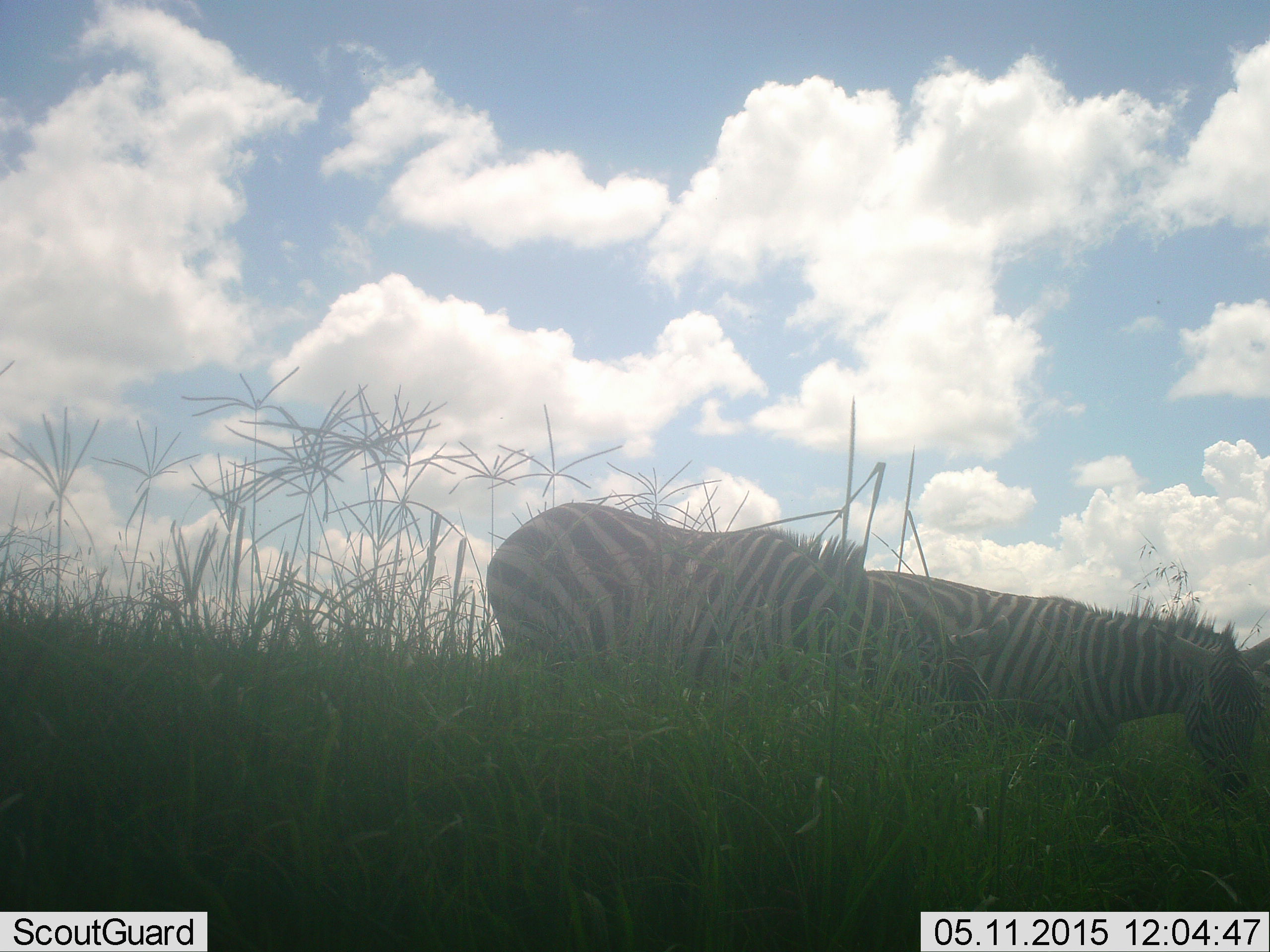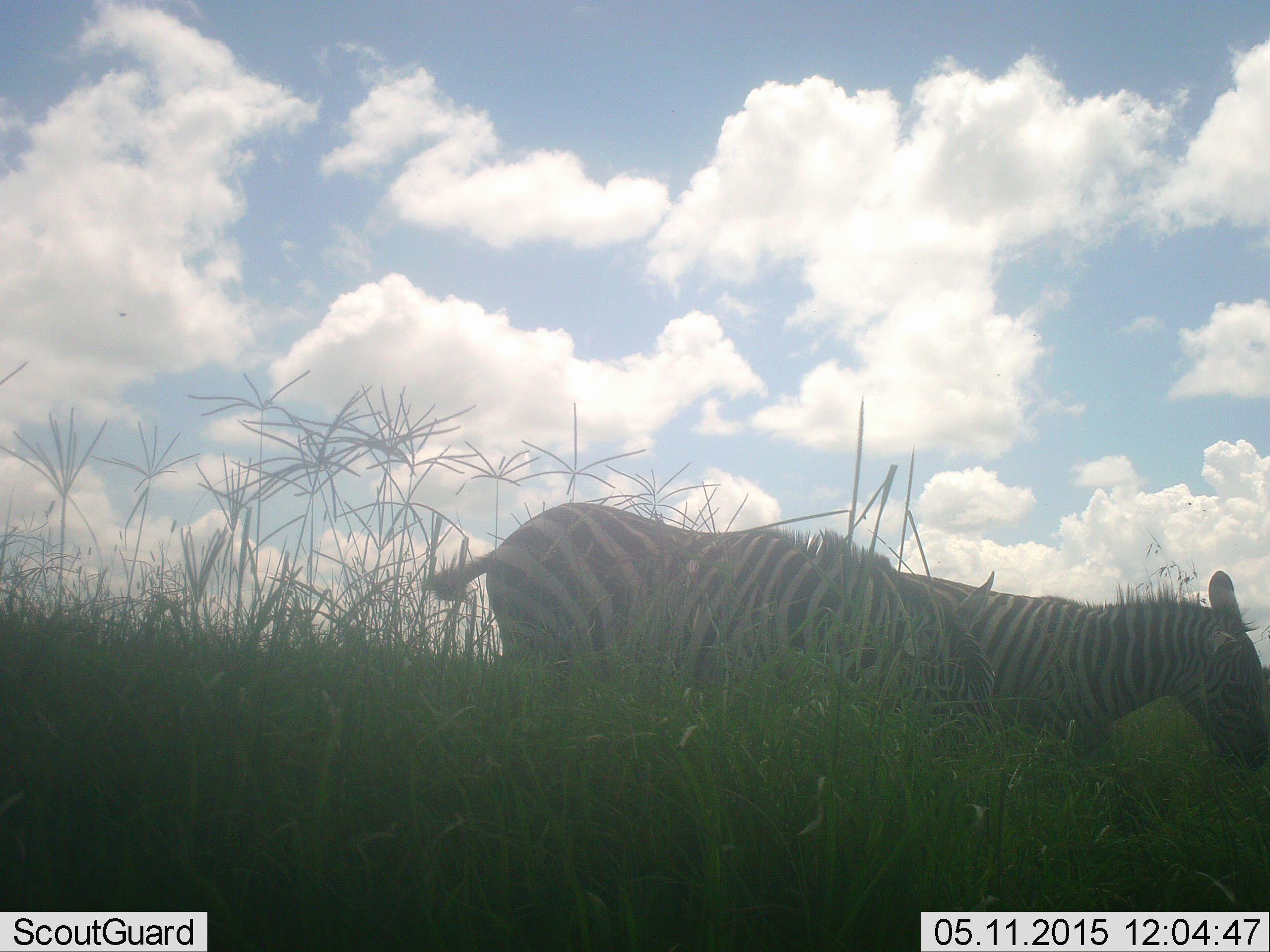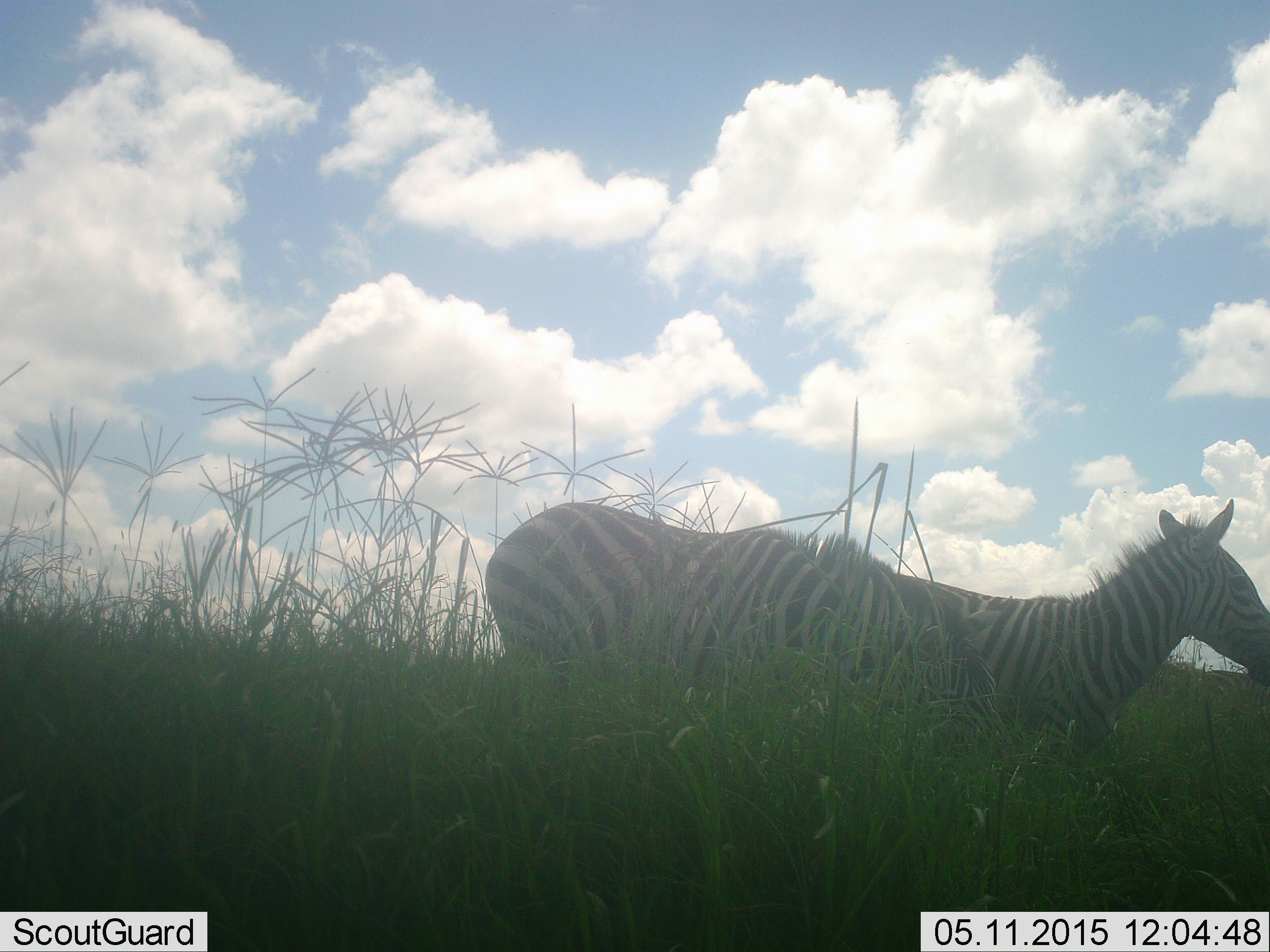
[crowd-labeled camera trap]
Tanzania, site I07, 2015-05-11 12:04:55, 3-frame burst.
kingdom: Animalia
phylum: Chordata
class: Mammalia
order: Perissodactyla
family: Equidae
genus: Equus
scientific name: Equus quagga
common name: plains zebra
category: zebra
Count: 2.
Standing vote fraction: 10%.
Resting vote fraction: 0%.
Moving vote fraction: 20%.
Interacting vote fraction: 0%.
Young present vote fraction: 0%.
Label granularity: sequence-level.